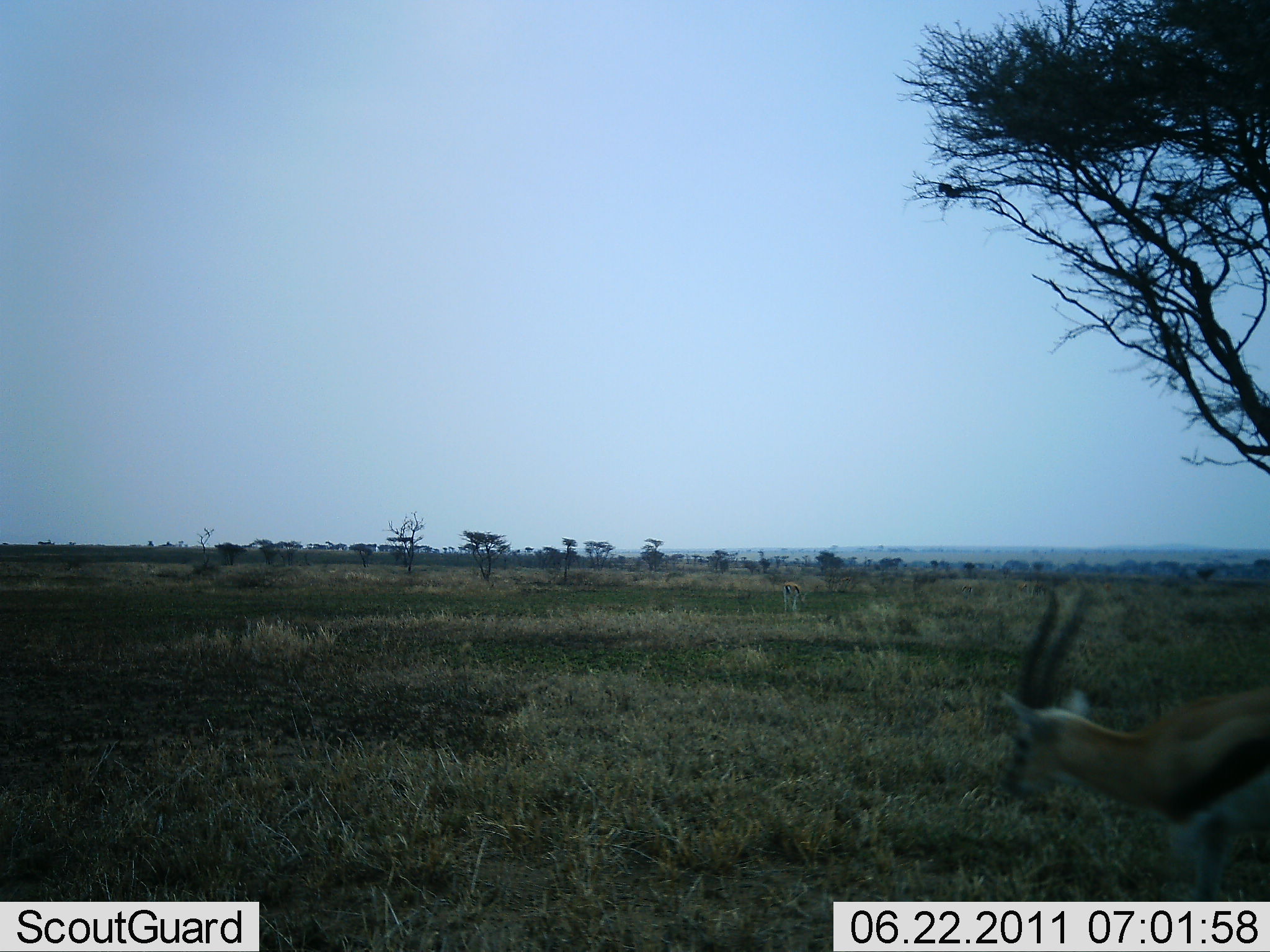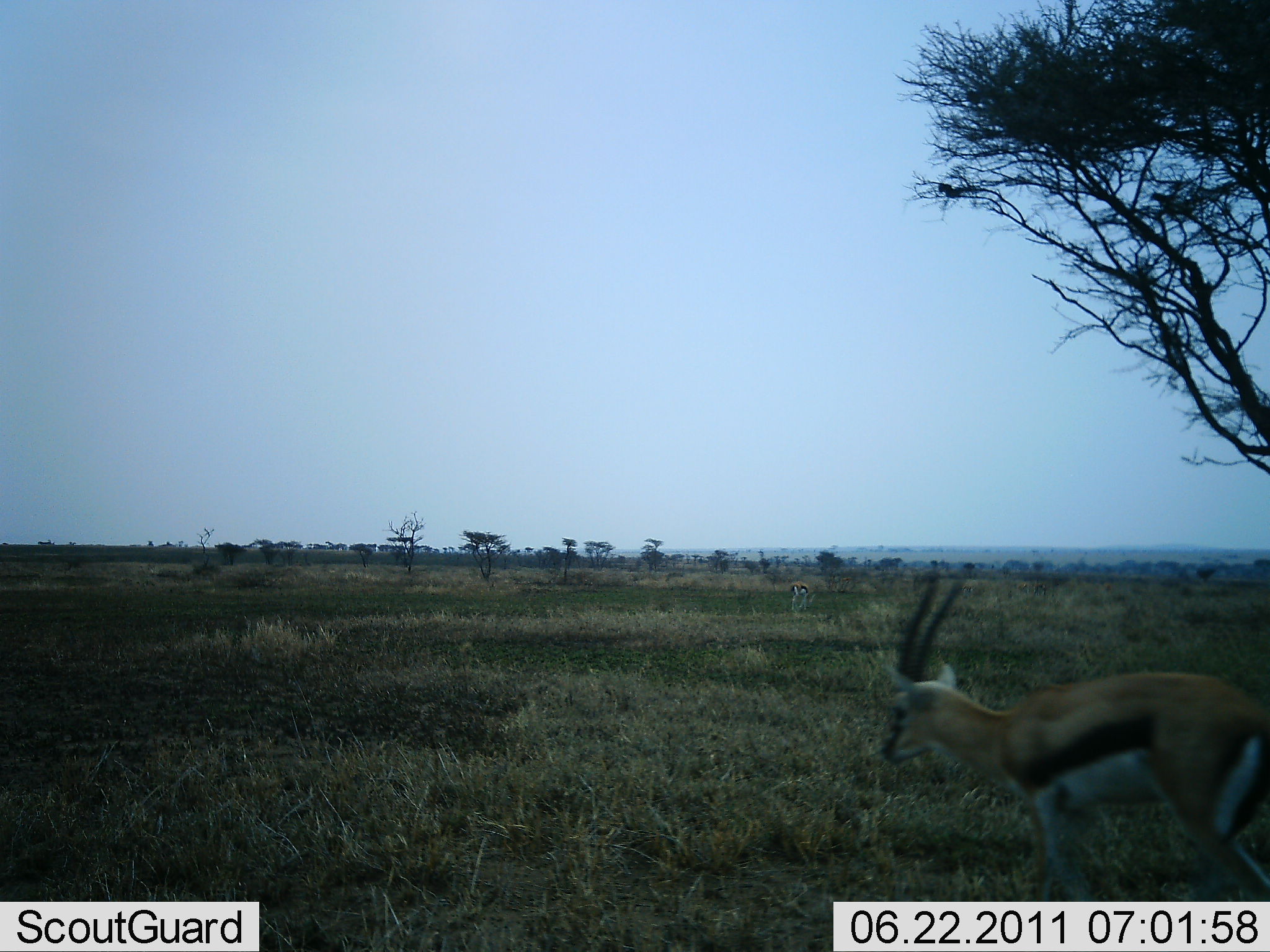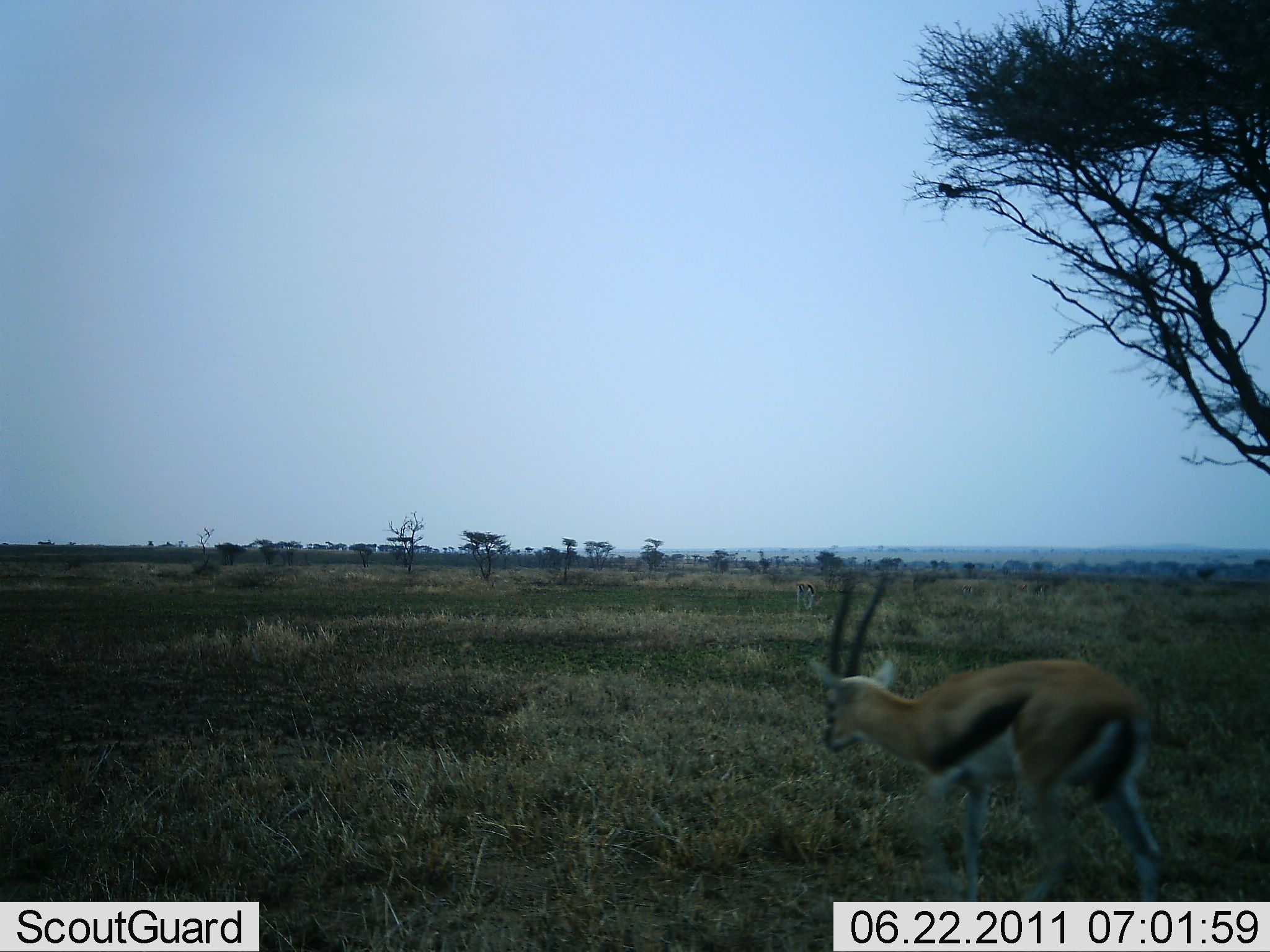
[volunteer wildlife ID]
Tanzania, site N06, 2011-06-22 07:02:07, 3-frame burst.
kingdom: Animalia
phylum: Chordata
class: Mammalia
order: Artiodactyla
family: Bovidae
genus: Eudorcas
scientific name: Eudorcas thomsonii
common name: thomson's gazelle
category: gazellethomsons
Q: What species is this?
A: Gazellethomsons (thomson's gazelle) (Eudorcas thomsonii).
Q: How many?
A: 2.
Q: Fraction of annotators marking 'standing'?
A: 20%.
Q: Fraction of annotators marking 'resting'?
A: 0%.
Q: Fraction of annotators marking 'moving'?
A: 90%.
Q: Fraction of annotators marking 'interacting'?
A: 0%.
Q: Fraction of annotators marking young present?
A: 0%.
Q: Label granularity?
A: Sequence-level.